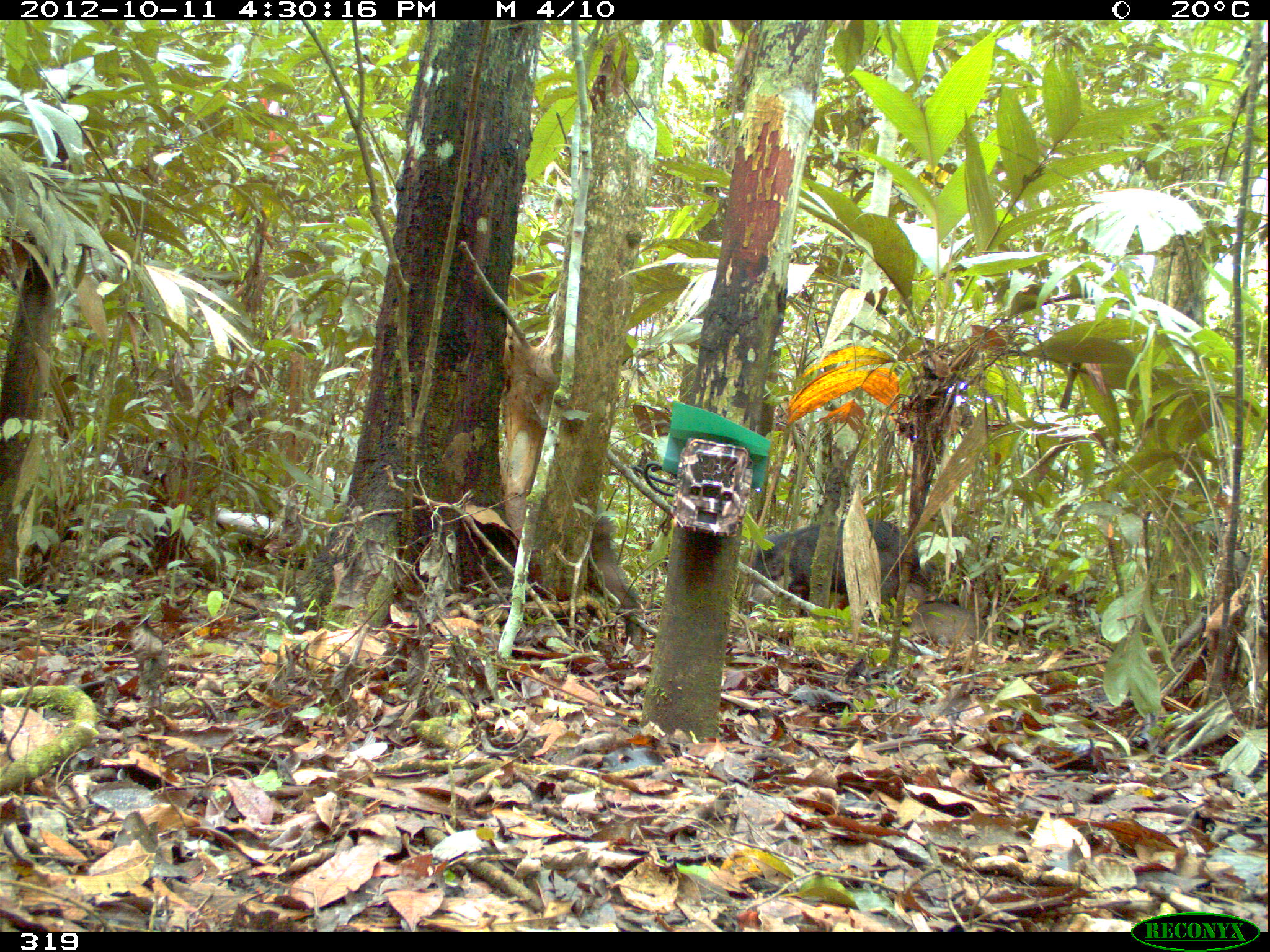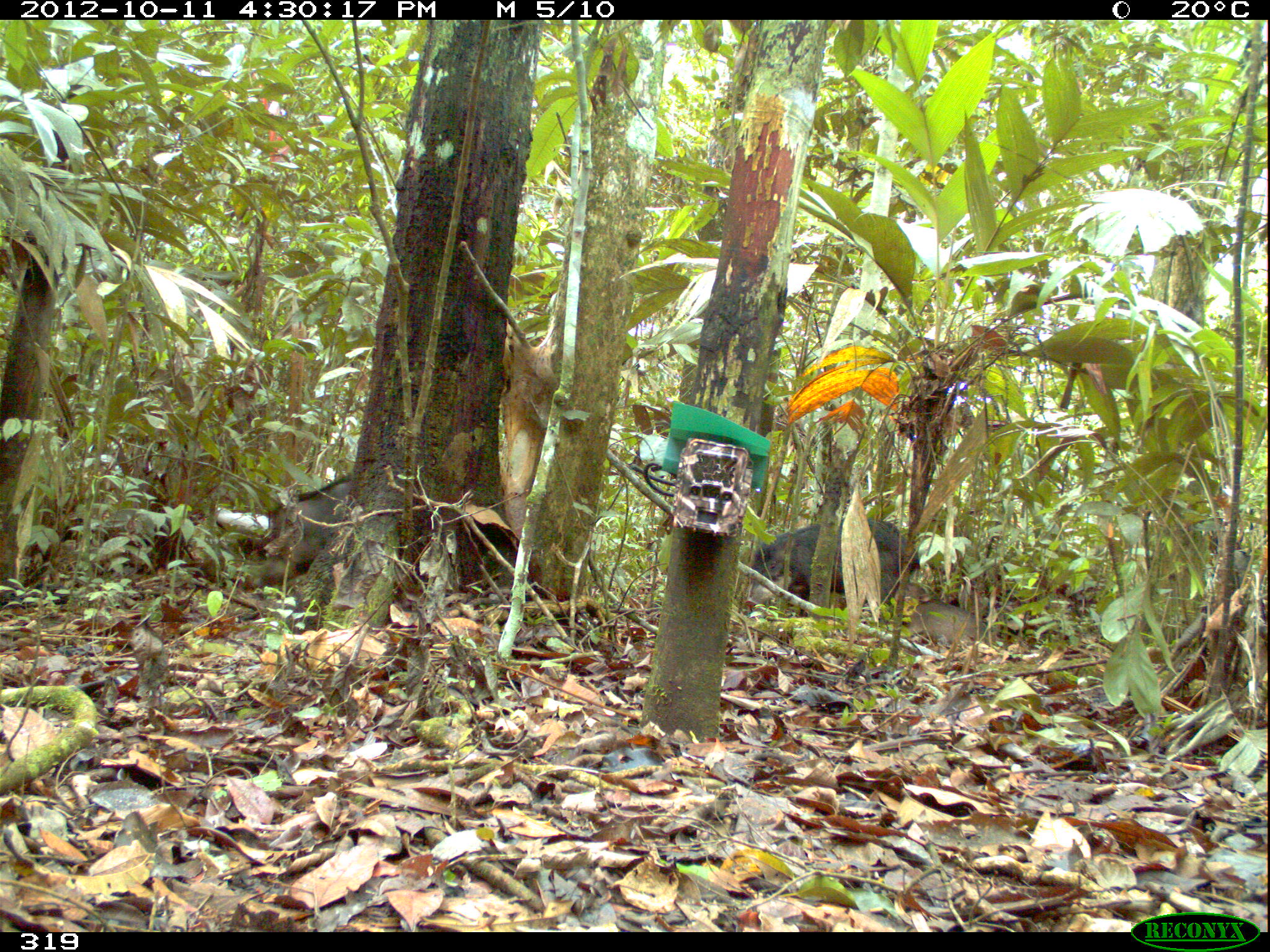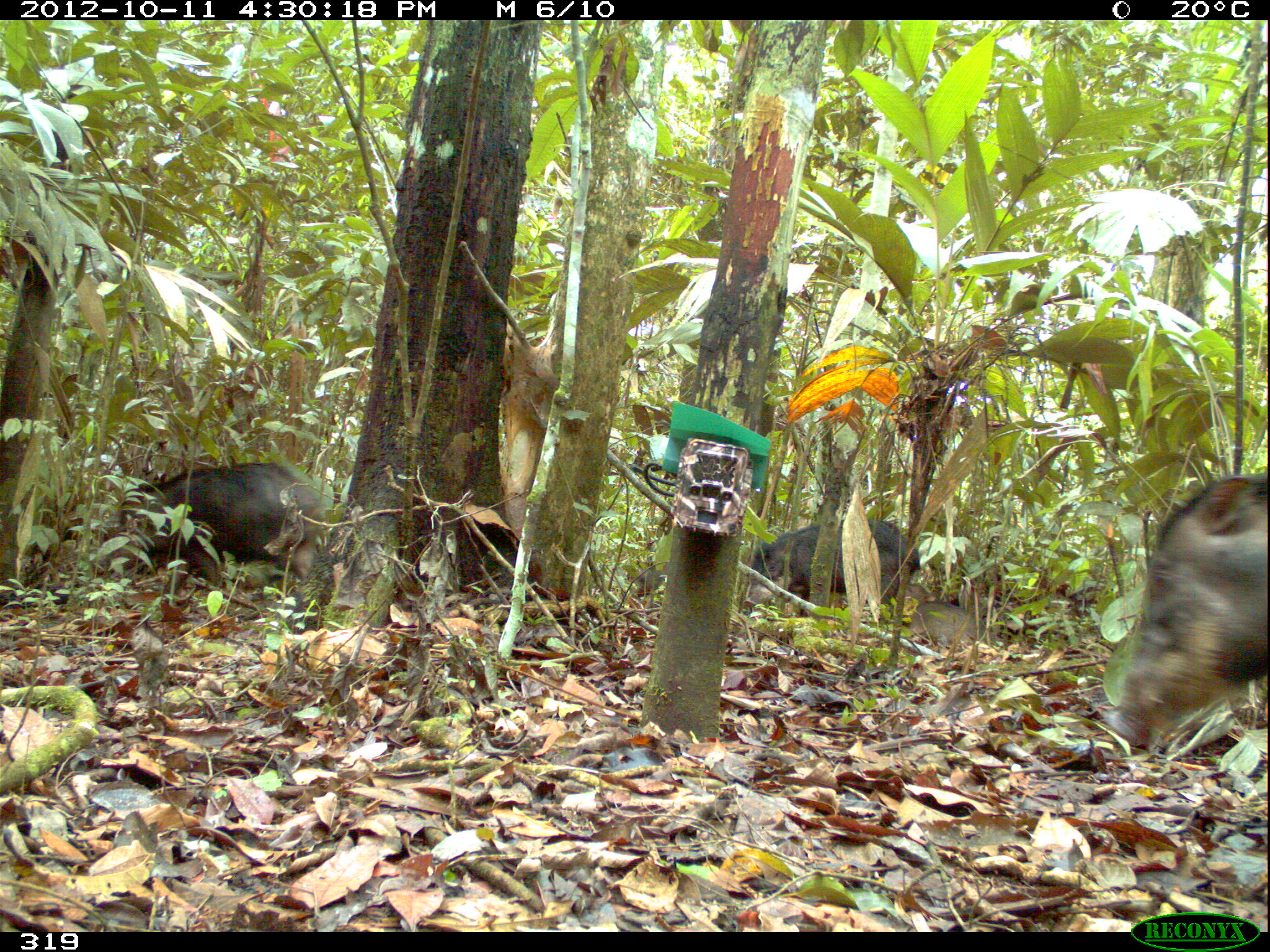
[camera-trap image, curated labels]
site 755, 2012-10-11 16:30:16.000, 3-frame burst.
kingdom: Animalia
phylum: Chordata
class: Mammalia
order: Artiodactyla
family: Tayassuidae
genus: Tayassu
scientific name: Tayassu pecari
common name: white-lipped peccary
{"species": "Tayassu pecari (white-lipped peccary)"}